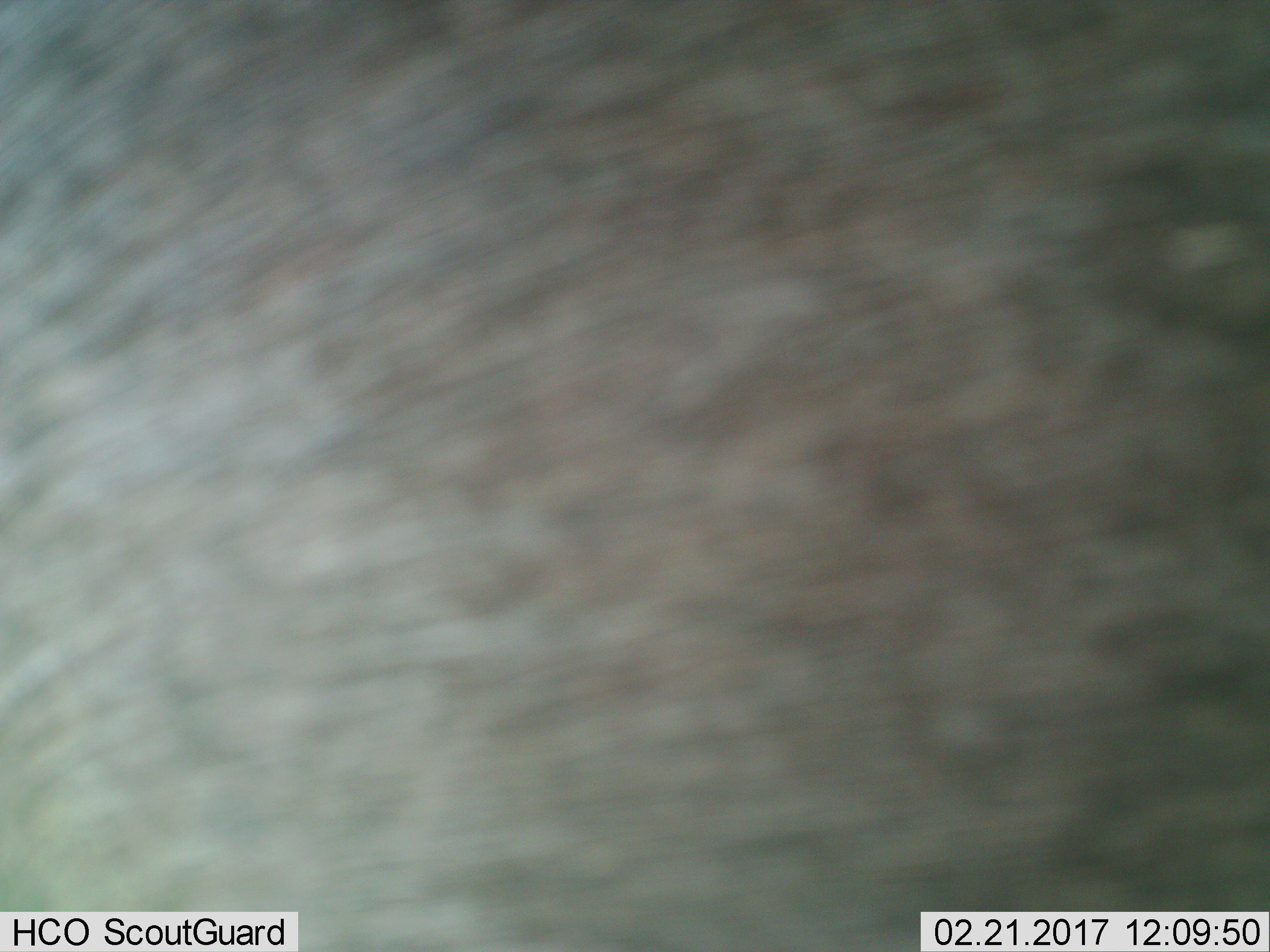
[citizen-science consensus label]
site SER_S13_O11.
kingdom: Animalia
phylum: Chordata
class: Mammalia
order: Artiodactyla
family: Bovidae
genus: Connochaetes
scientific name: Connochaetes taurinus taurinus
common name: blue wildebeest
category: wildebeestblue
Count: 1.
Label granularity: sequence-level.